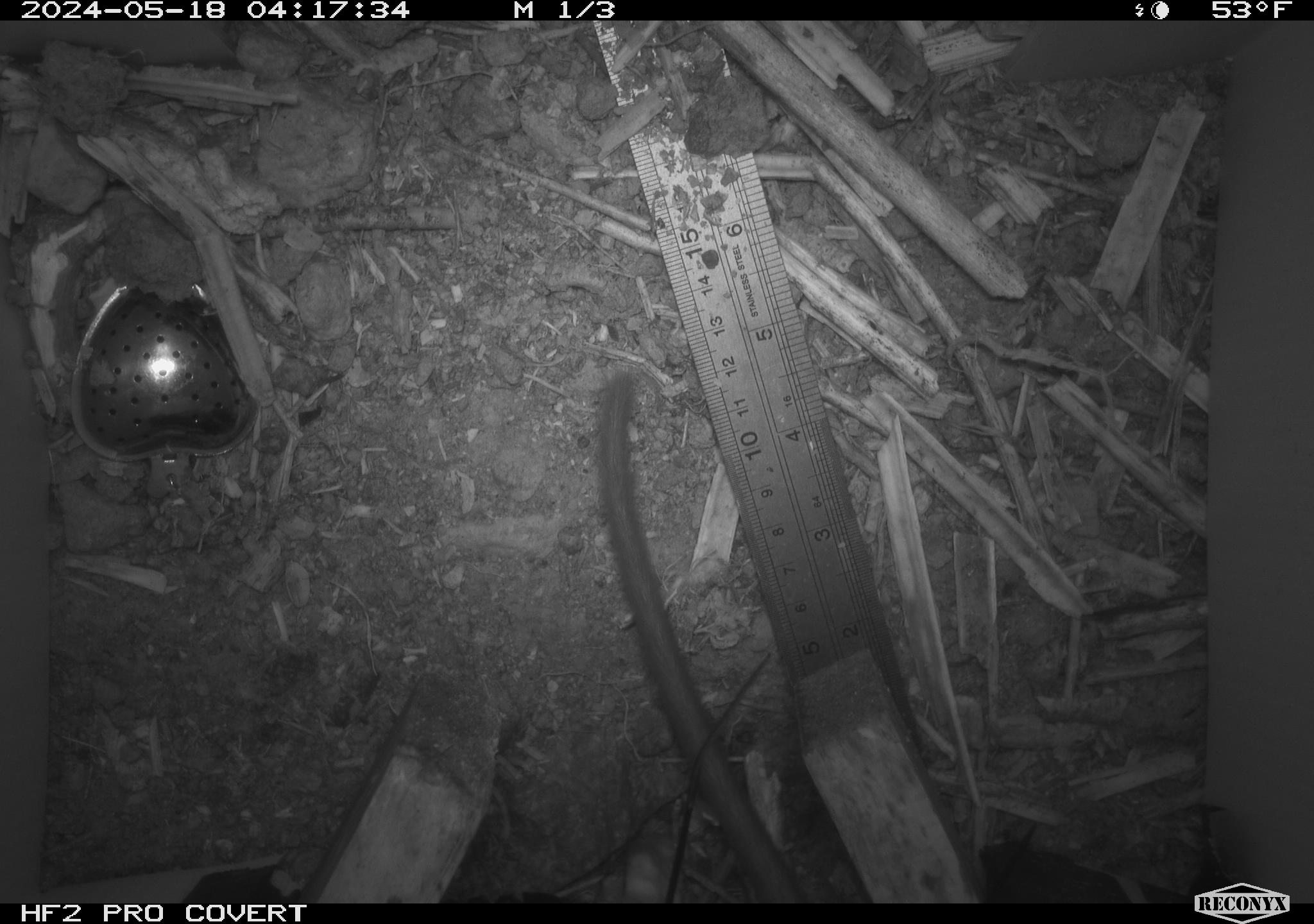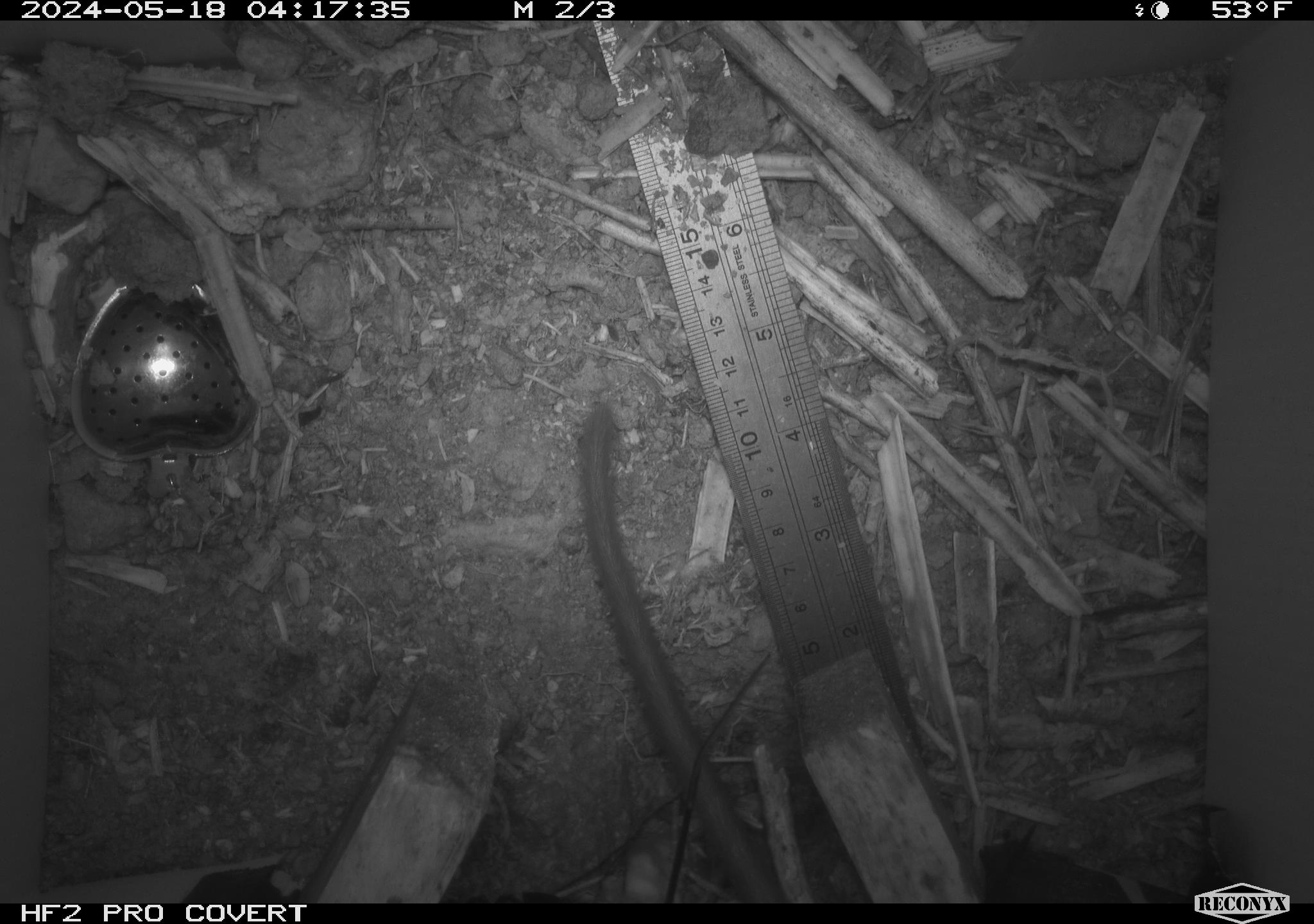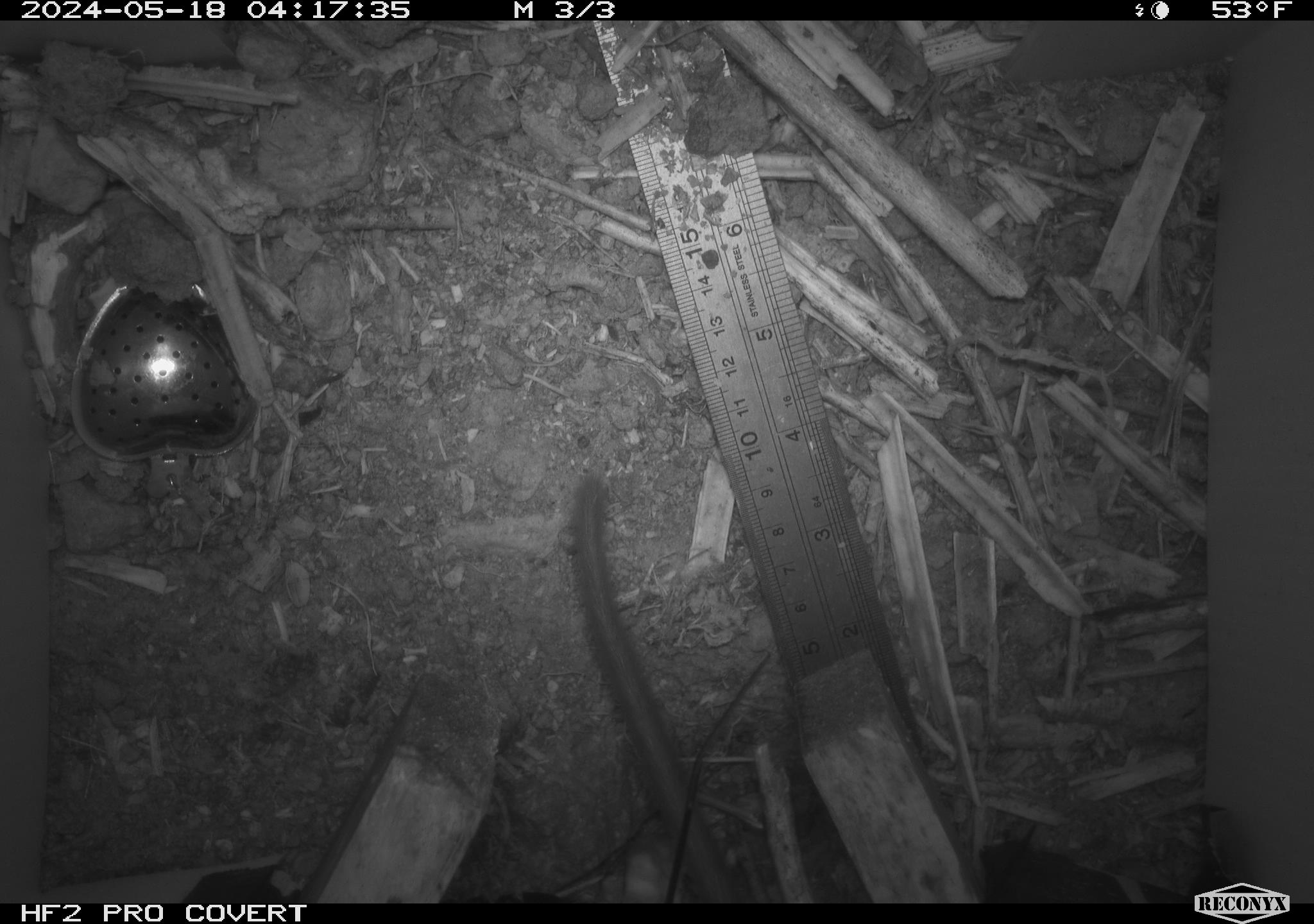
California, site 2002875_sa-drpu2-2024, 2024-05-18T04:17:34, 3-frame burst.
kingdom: Animalia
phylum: Chordata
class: Mammalia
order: Rodentia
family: Cricetidae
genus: Neotoma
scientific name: Neotoma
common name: pack rat or woodrat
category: neotoma species